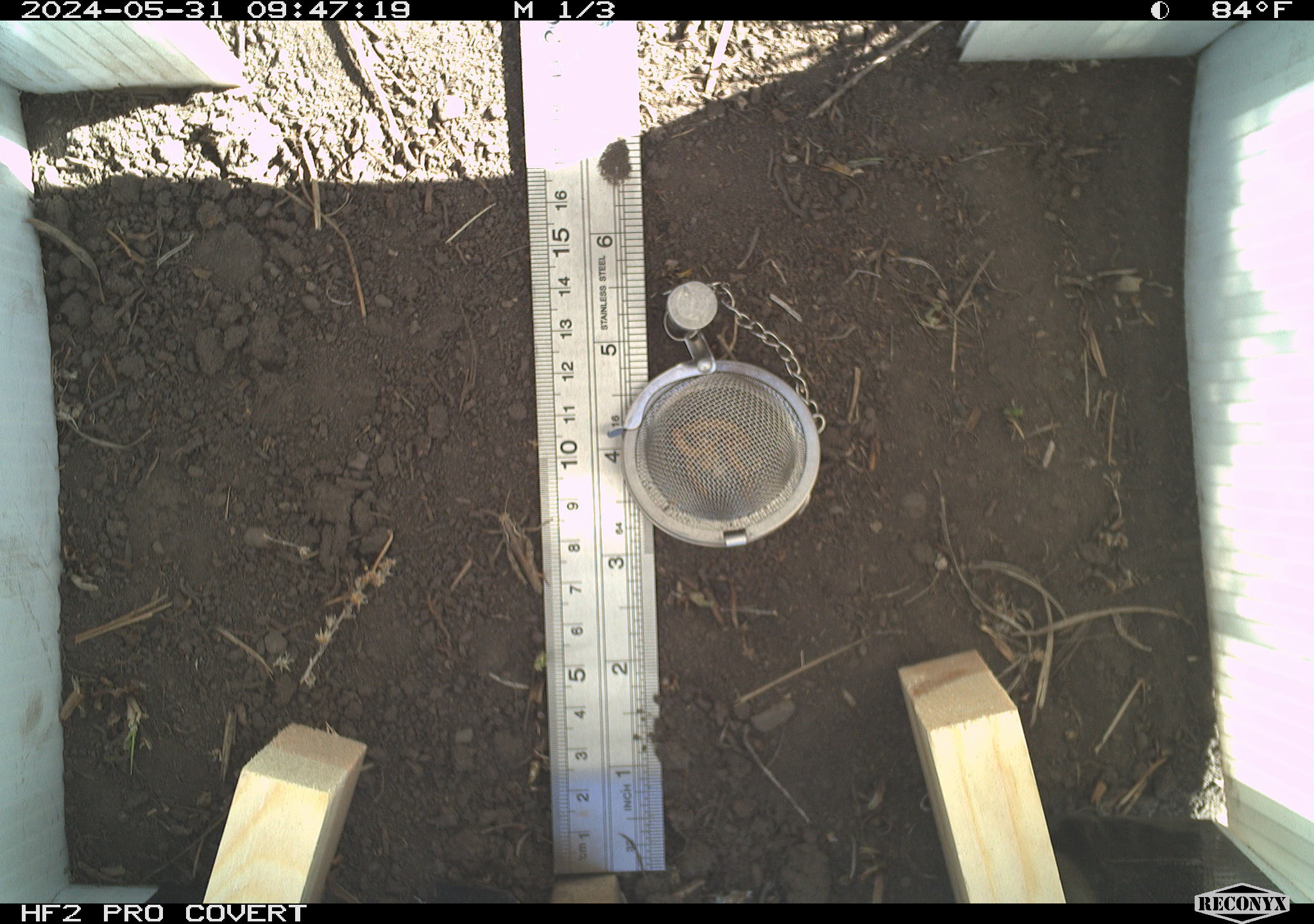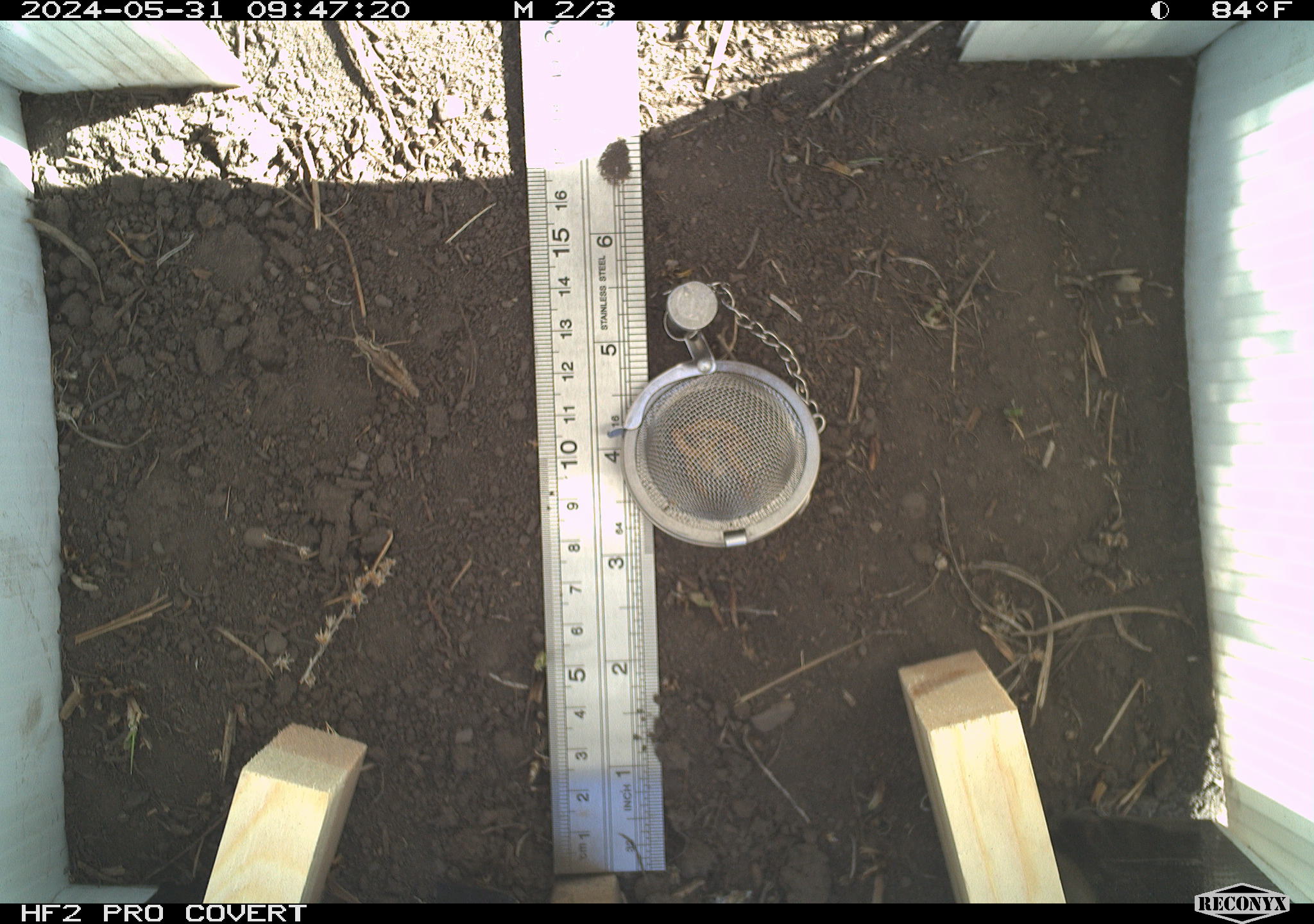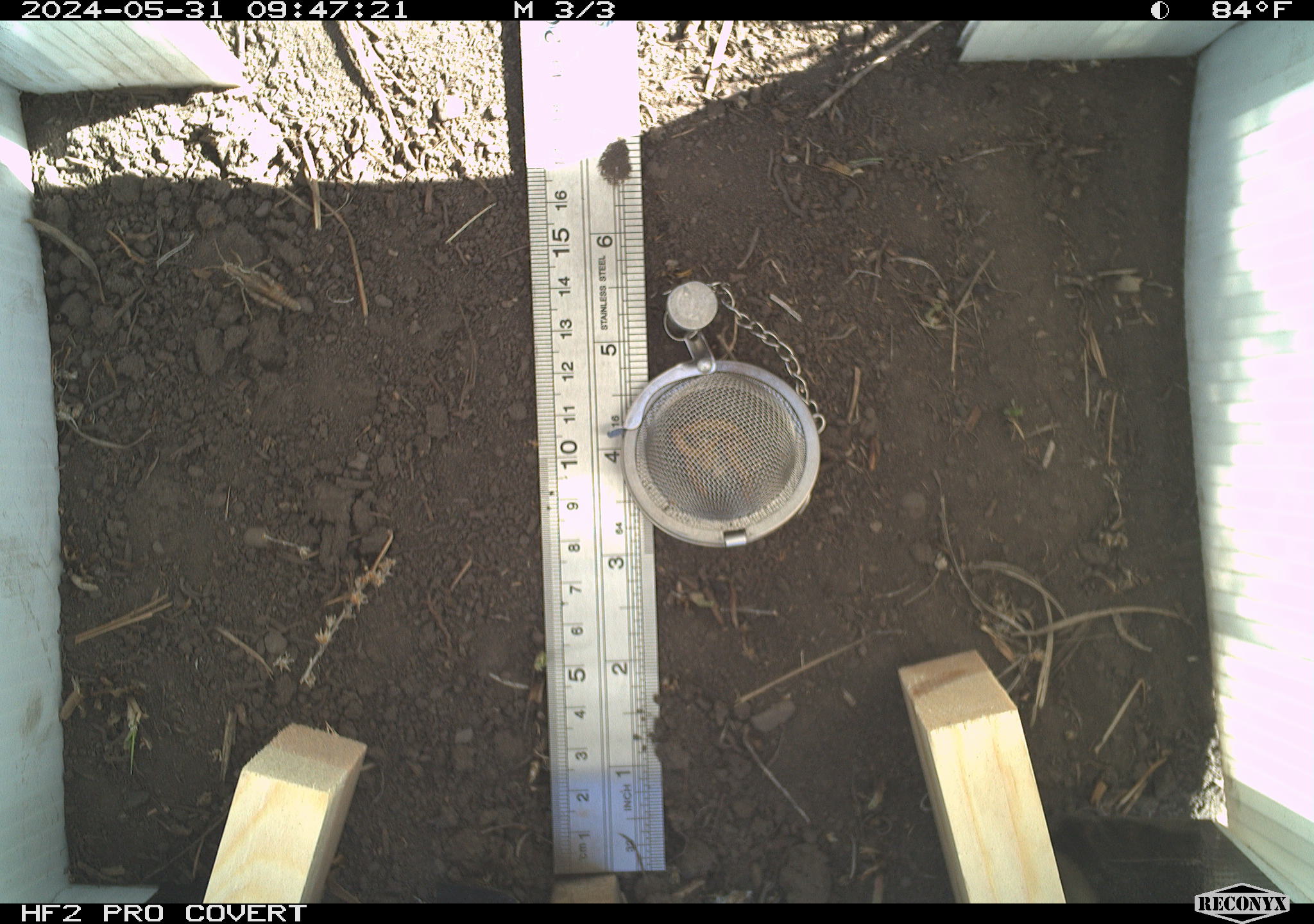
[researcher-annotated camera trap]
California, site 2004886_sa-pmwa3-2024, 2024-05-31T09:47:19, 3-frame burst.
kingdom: Animalia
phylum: Arthropoda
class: Insecta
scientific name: Insecta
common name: insect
Insect (Insecta).